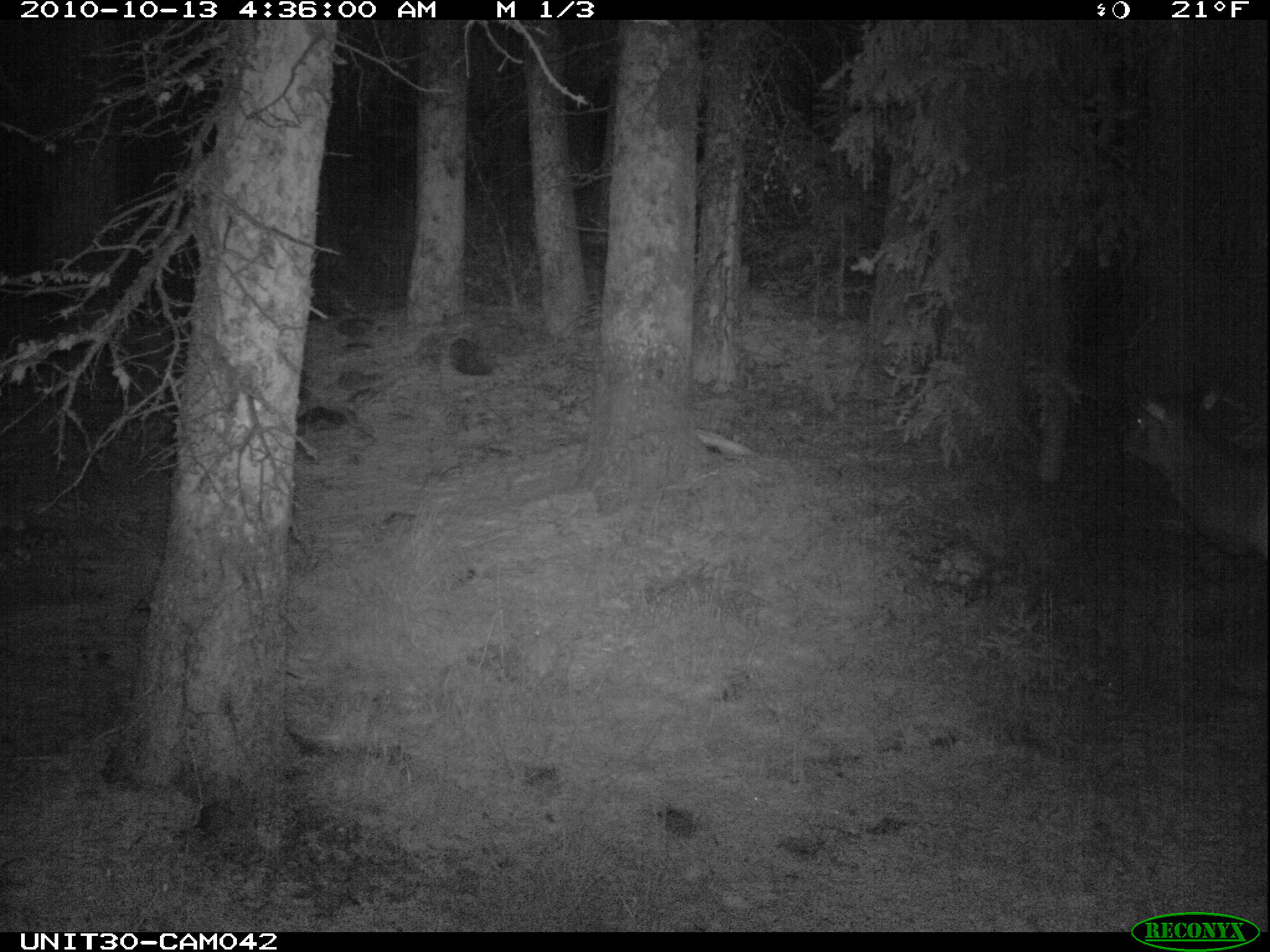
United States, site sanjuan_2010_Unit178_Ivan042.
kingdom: Animalia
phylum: Chordata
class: Mammalia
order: Artiodactyla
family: Cervidae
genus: Cervus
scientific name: Cervus elaphus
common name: red deer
Cervus elaphus (red deer).